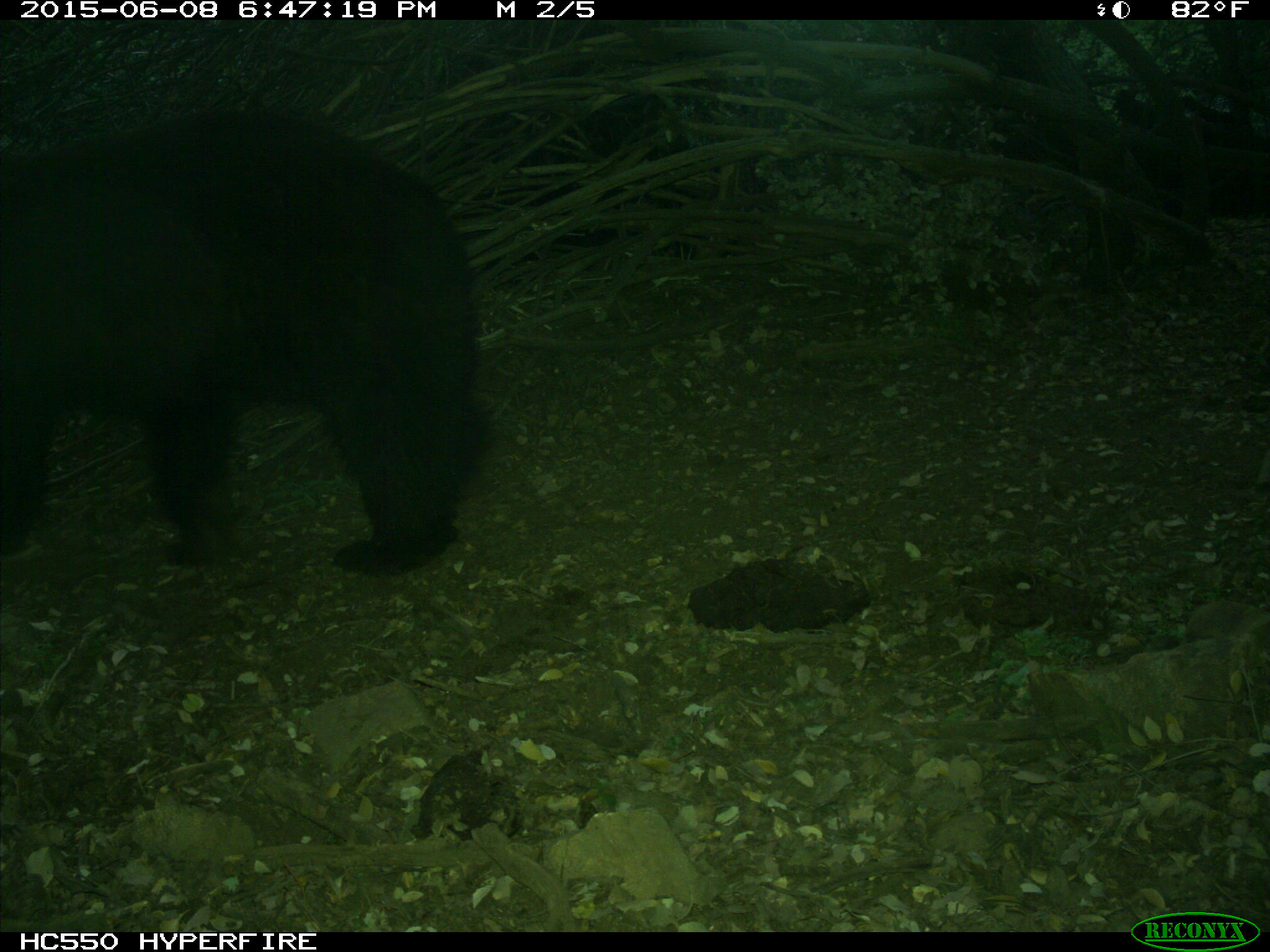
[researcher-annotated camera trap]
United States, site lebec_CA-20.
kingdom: Animalia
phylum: Chordata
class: Mammalia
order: Carnivora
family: Ursidae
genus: Ursus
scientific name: Ursus americanus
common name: american black bear